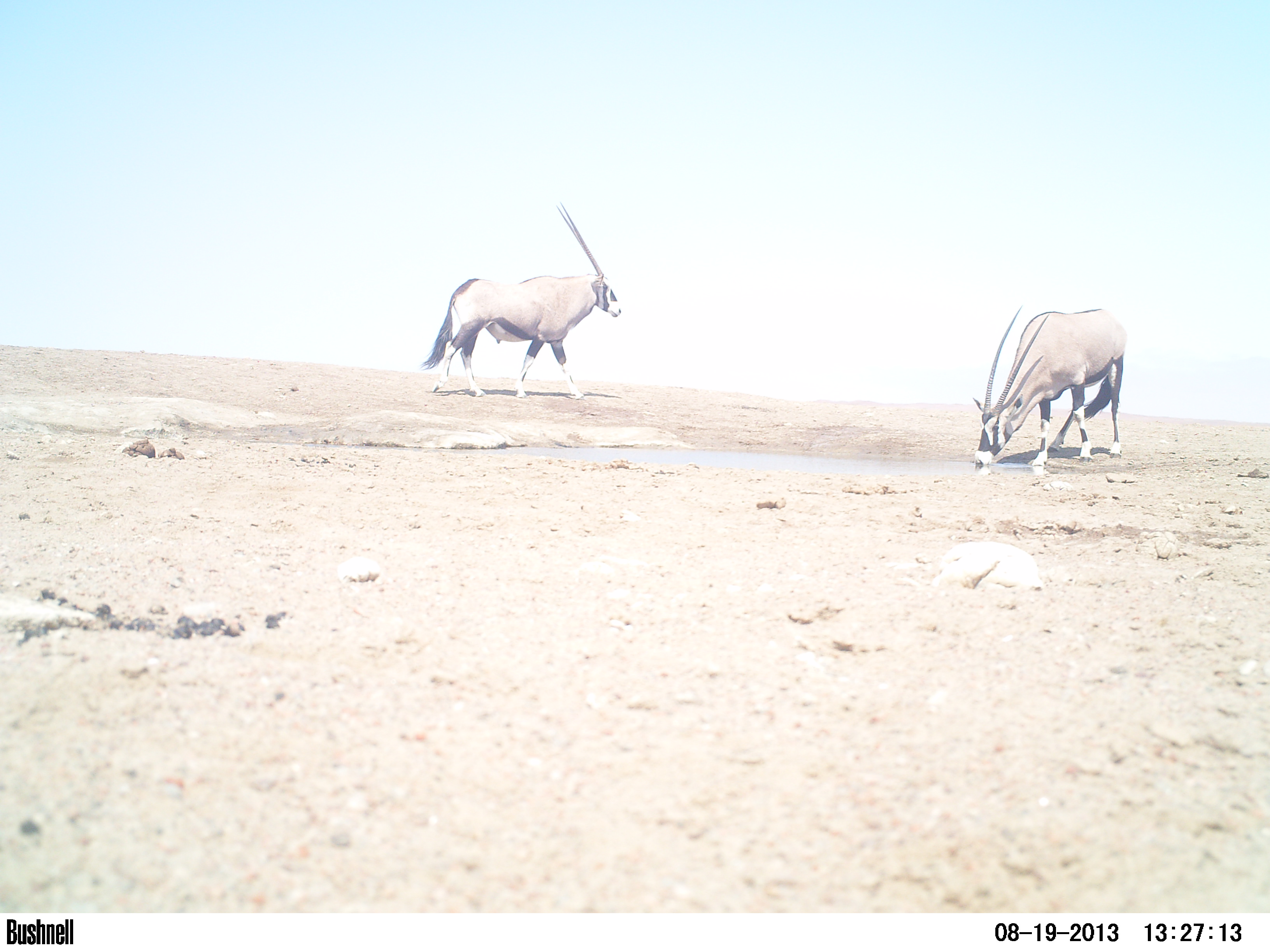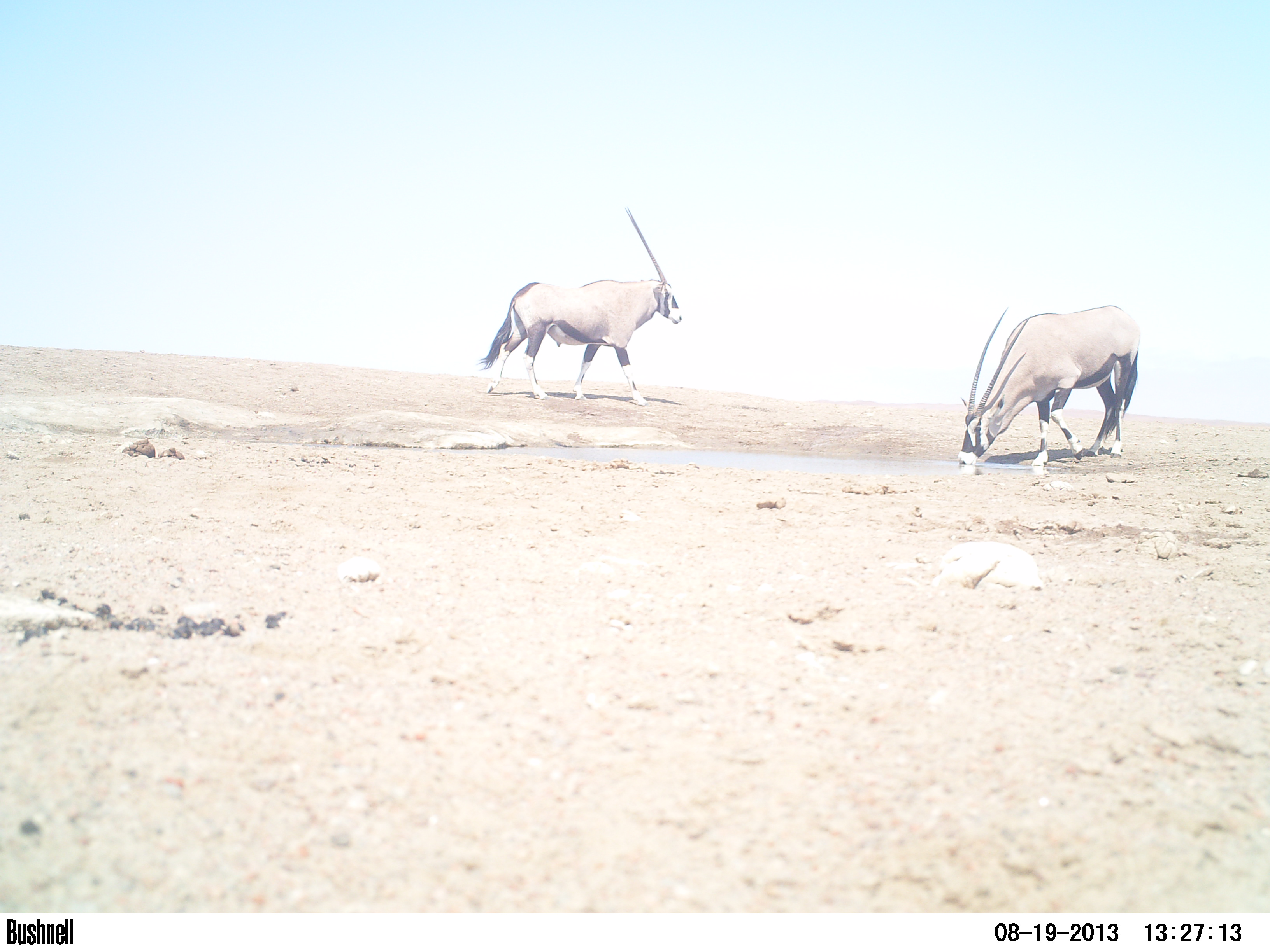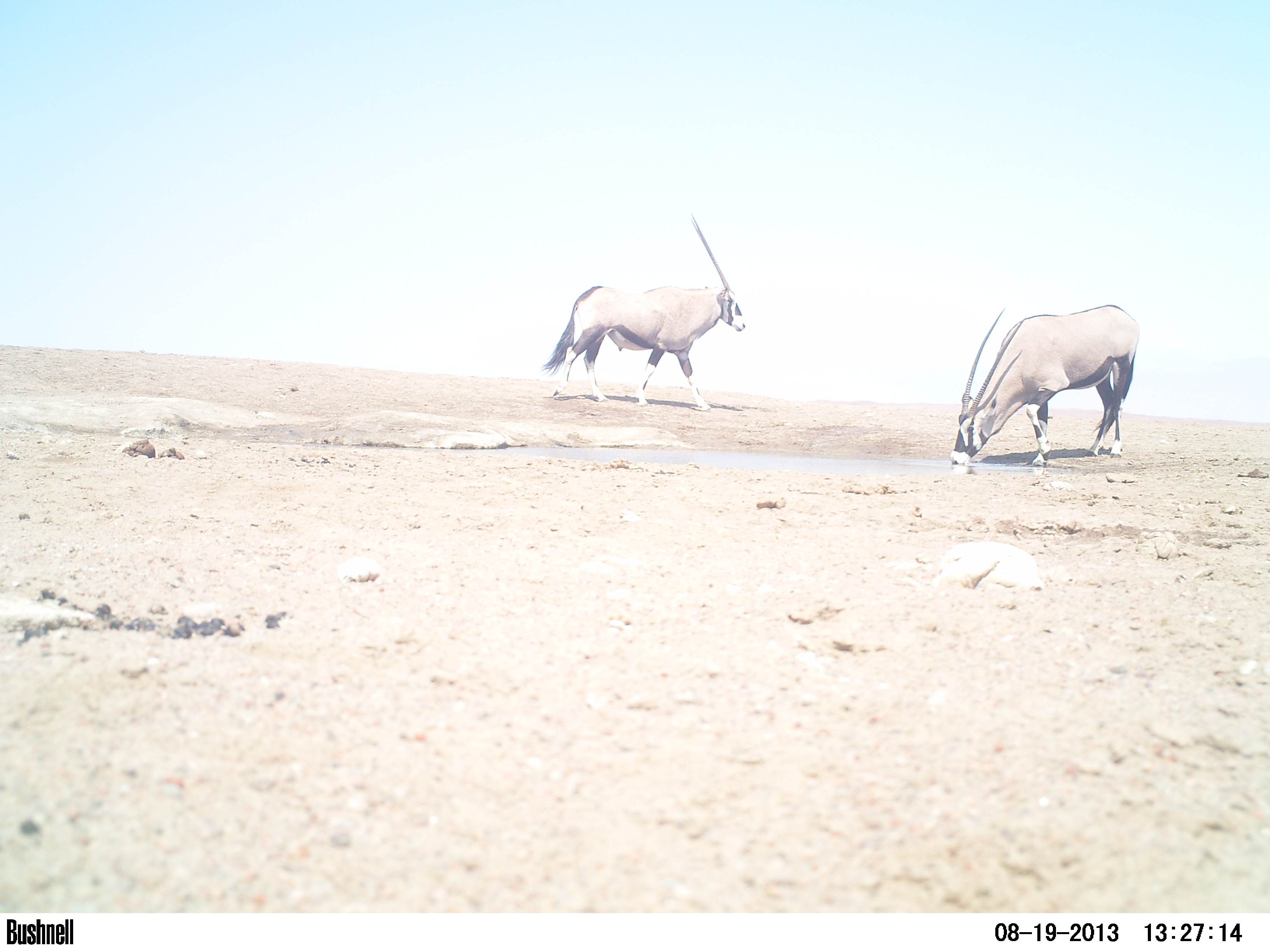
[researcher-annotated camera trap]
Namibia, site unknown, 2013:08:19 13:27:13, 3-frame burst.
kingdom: Animalia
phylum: Chordata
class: Mammalia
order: Artiodactyla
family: Bovidae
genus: Oryx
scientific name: Oryx gazella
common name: gemsbok